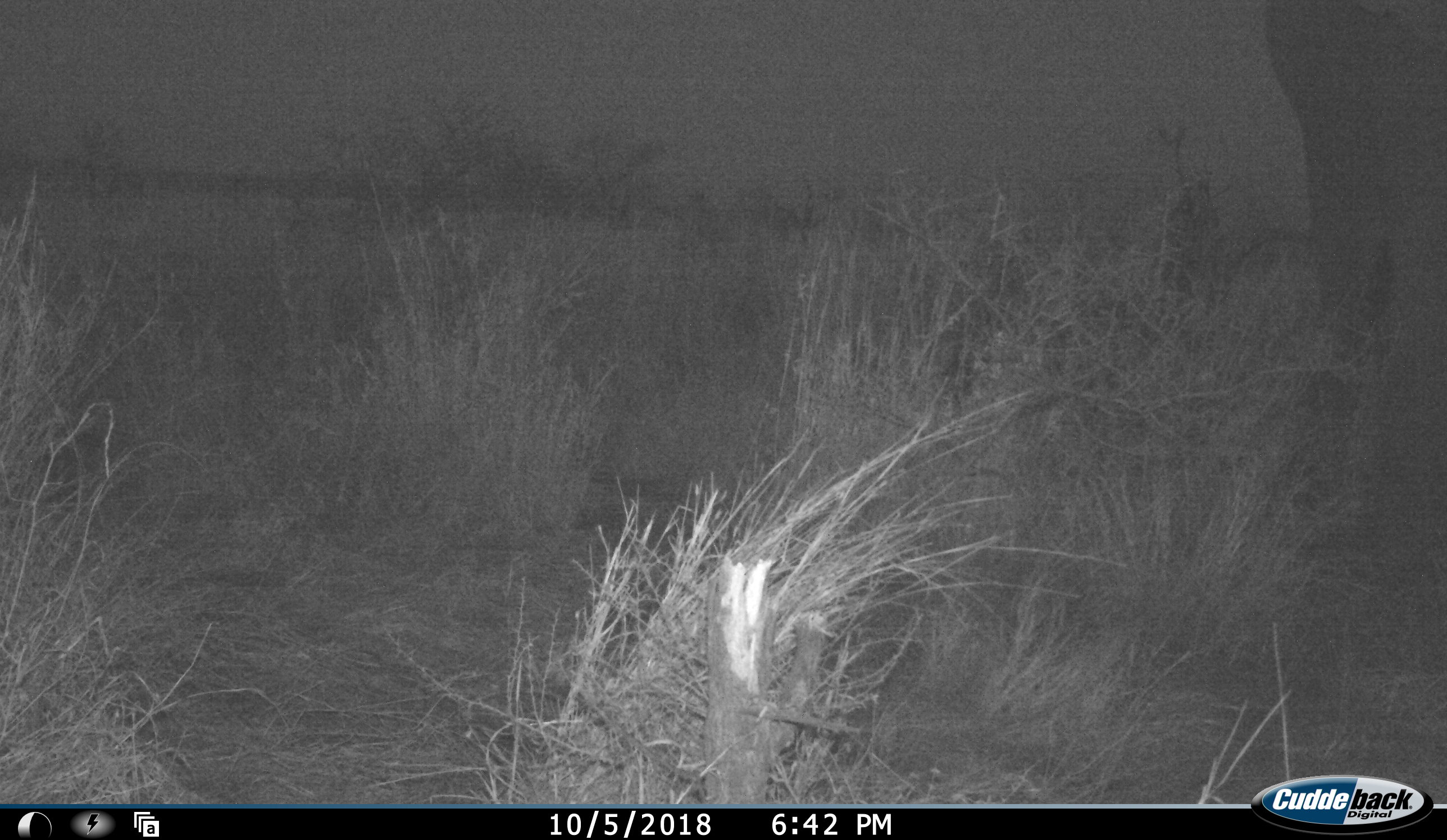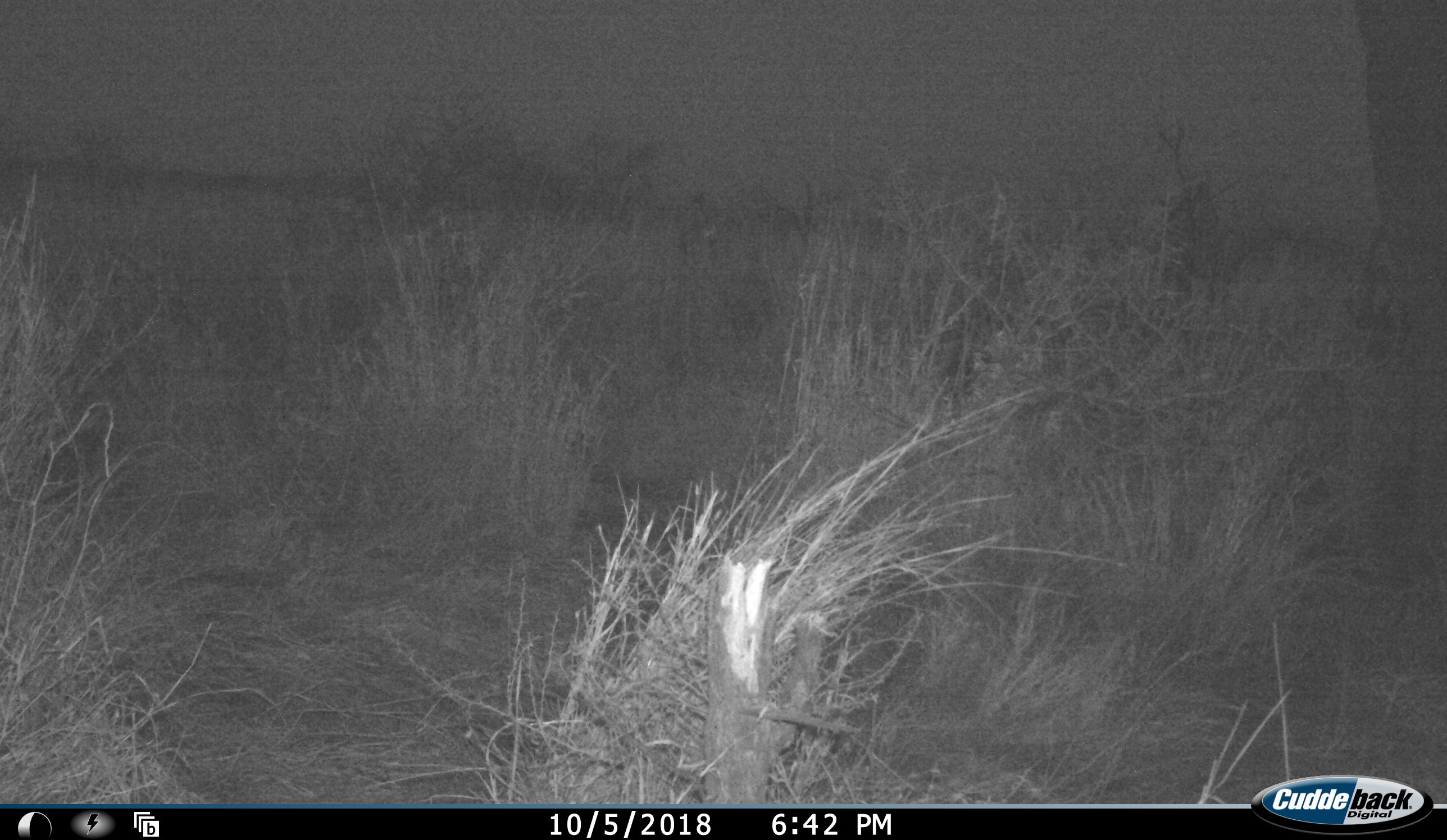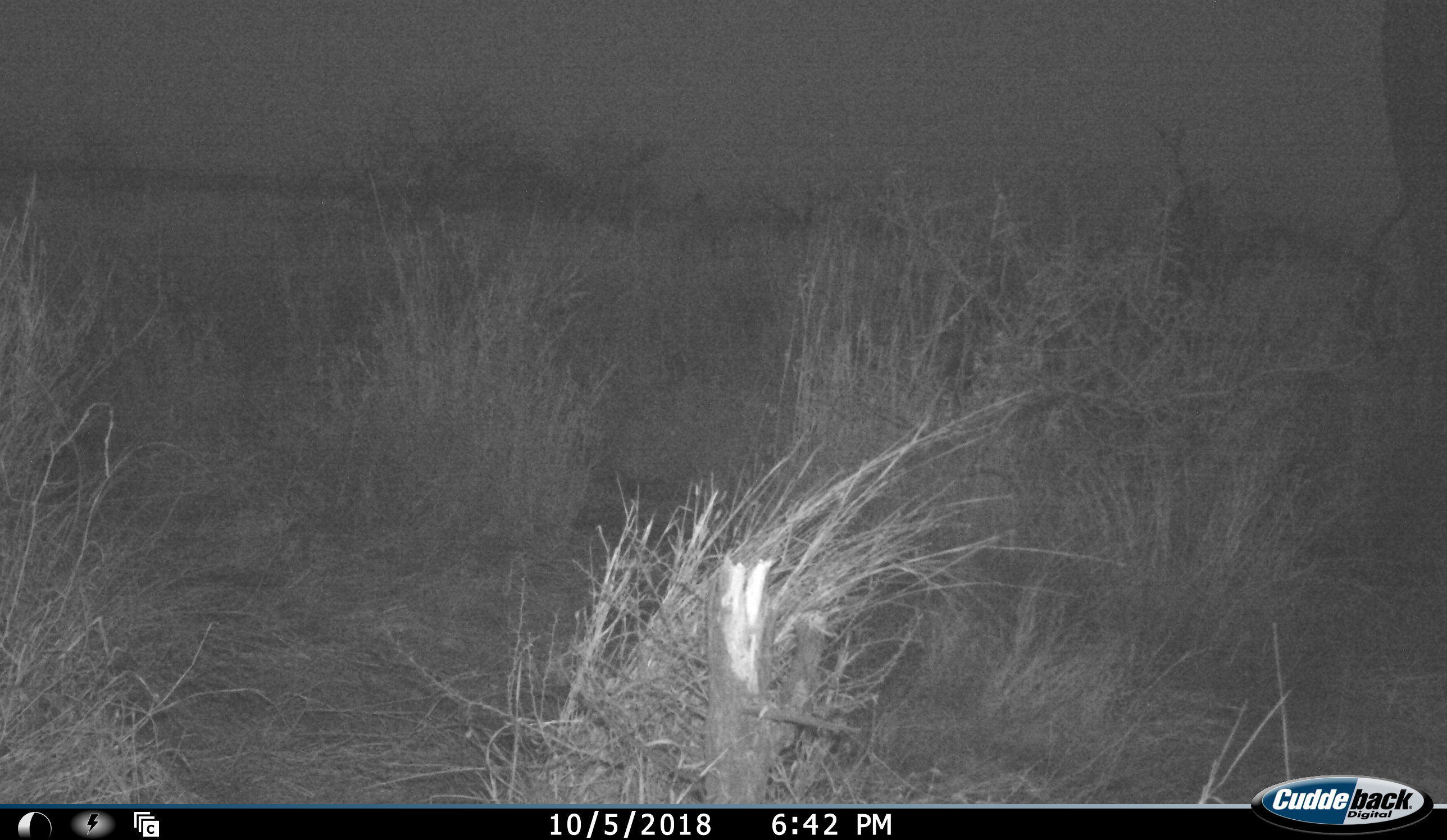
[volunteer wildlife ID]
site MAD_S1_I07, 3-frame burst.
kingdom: Animalia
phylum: Chordata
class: Mammalia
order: Proboscidea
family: Elephantidae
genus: Loxodonta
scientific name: Loxodonta africana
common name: african bush elephant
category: elephant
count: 1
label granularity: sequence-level